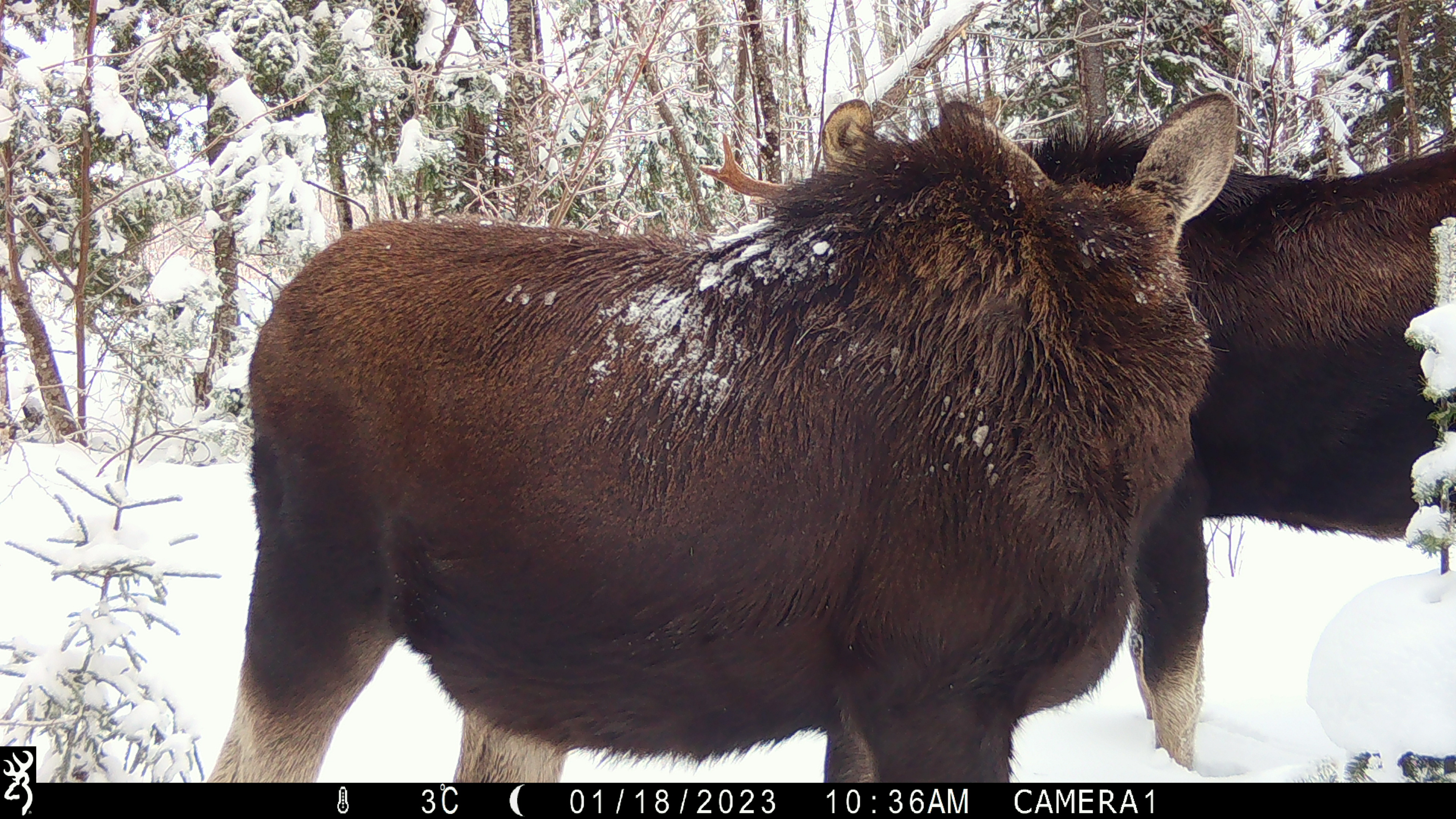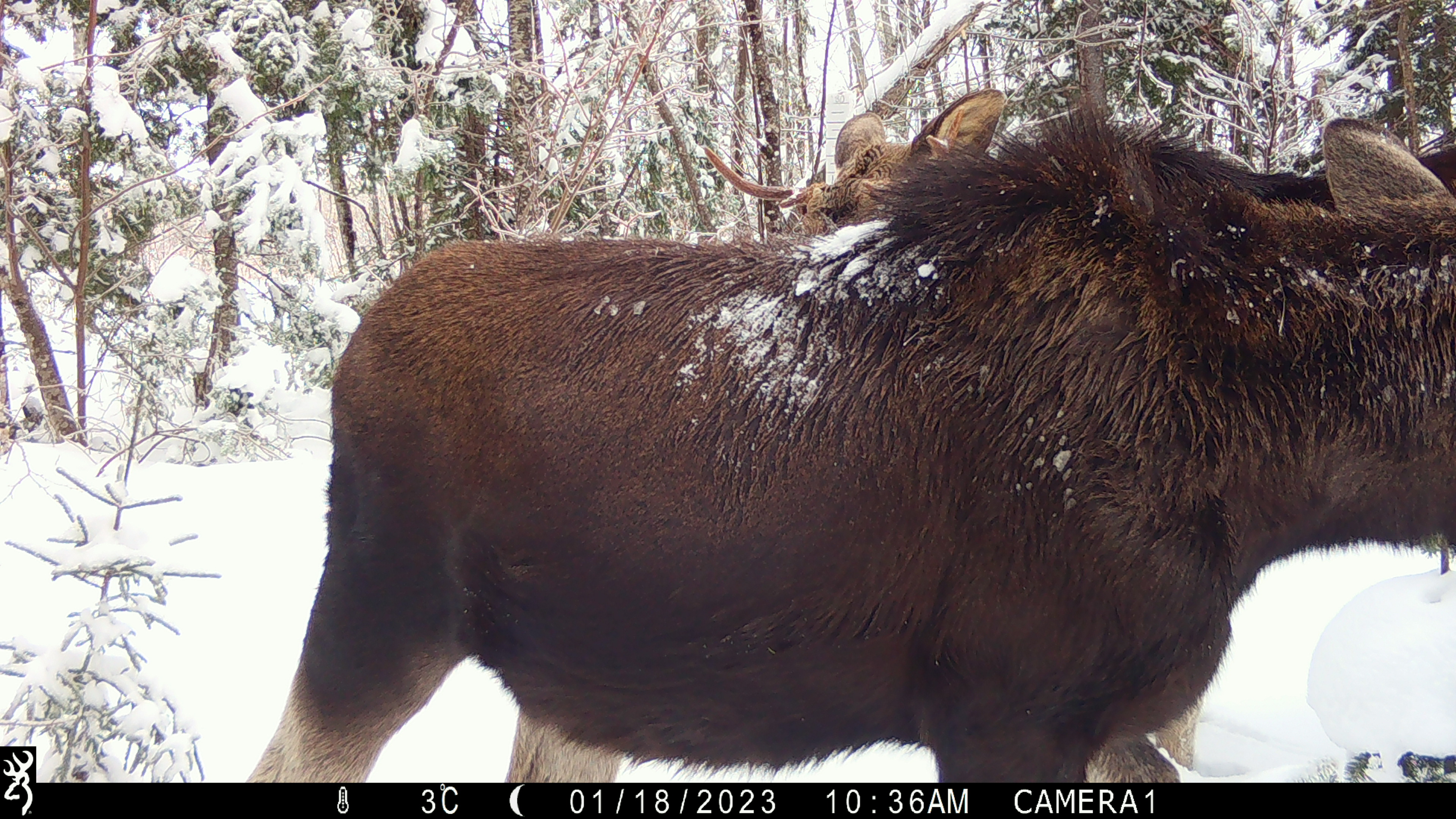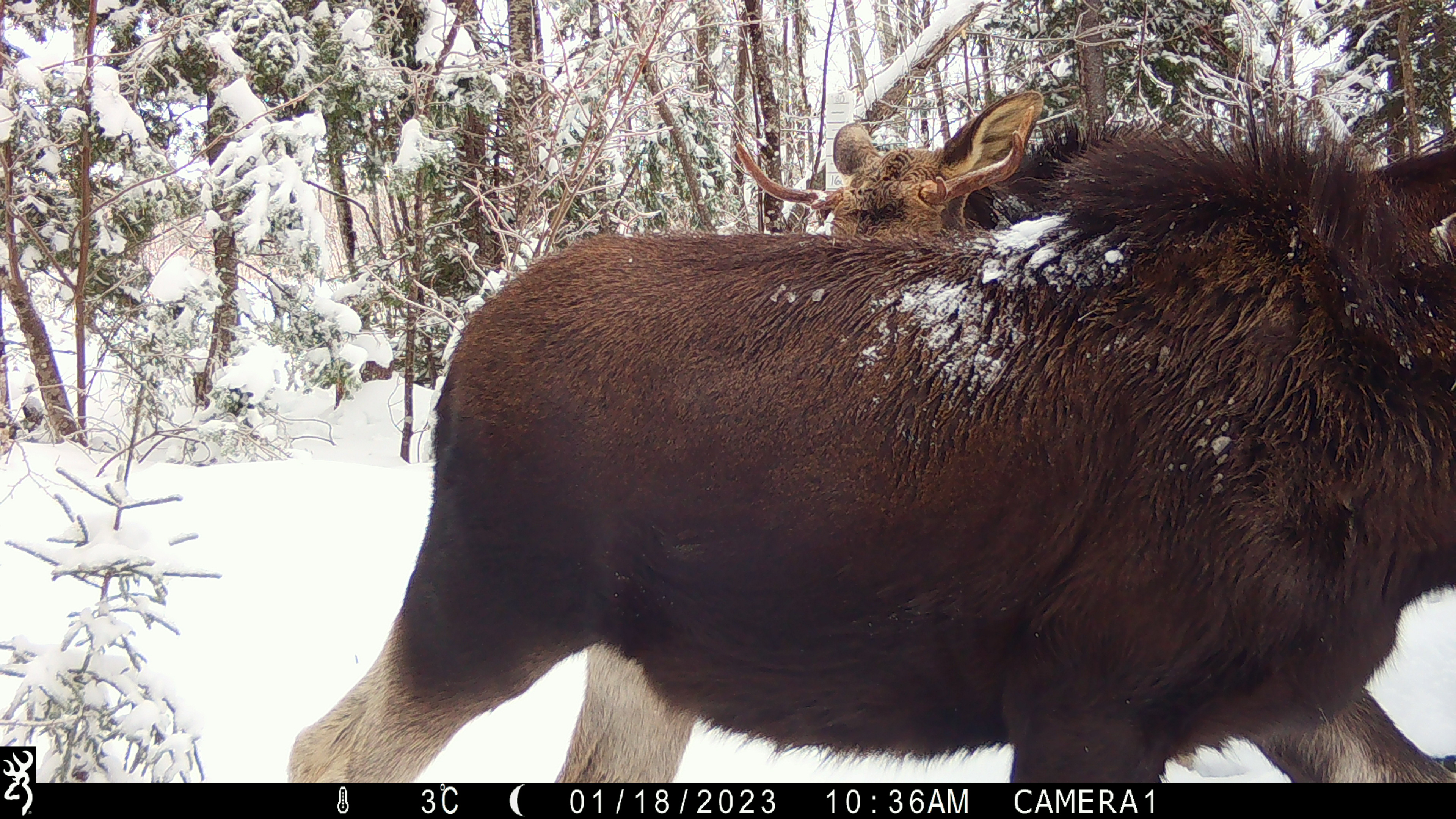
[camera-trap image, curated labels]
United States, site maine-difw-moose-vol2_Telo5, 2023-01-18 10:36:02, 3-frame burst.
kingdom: Animalia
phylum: Chordata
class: Mammalia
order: Artiodactyla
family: Cervidae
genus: Alces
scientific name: Alces alces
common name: moose